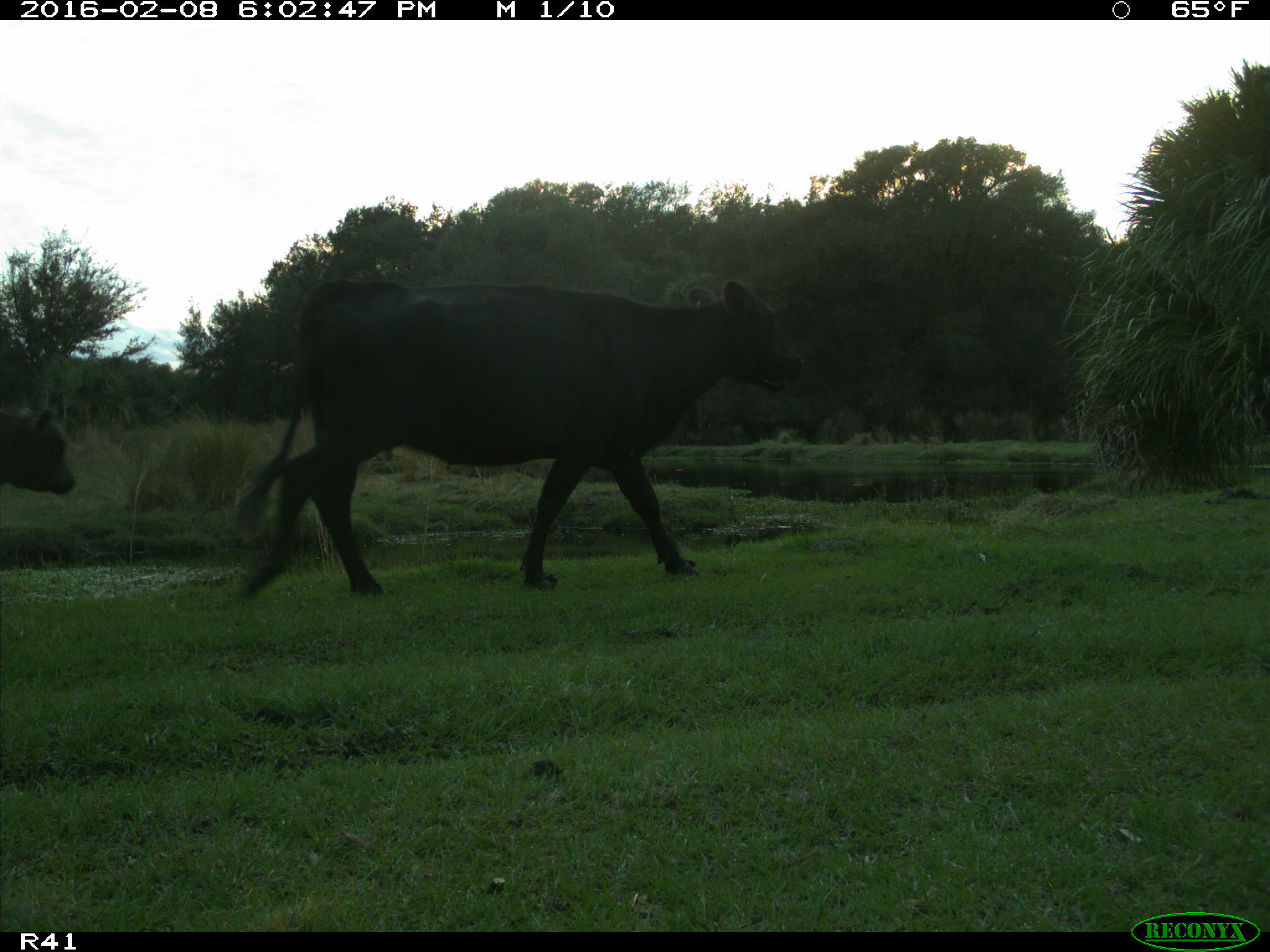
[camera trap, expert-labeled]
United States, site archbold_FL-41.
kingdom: Animalia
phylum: Chordata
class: Mammalia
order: Artiodactyla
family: Bovidae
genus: Bos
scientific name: Bos taurus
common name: domestic cow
Bos taurus (domestic cow).